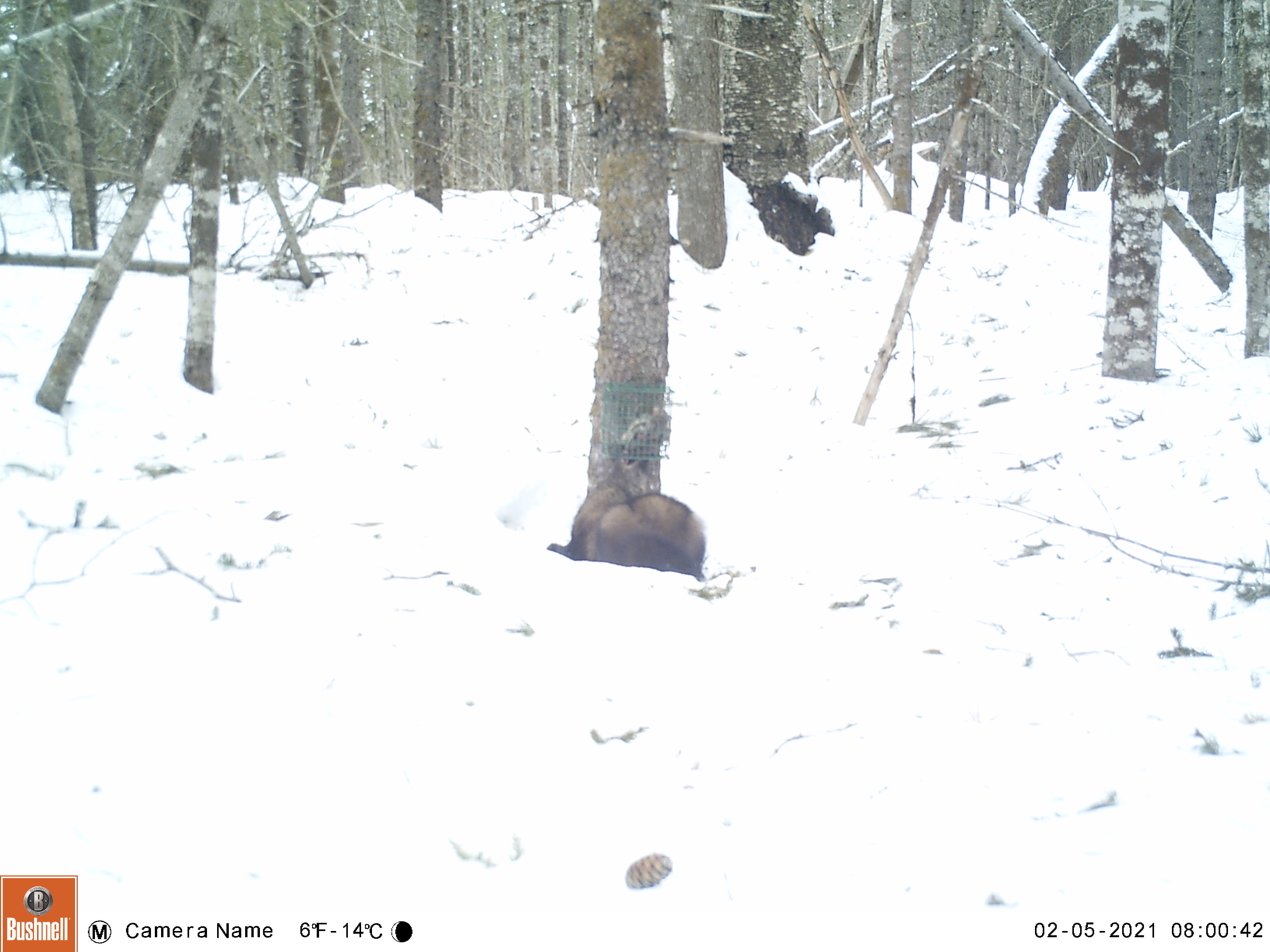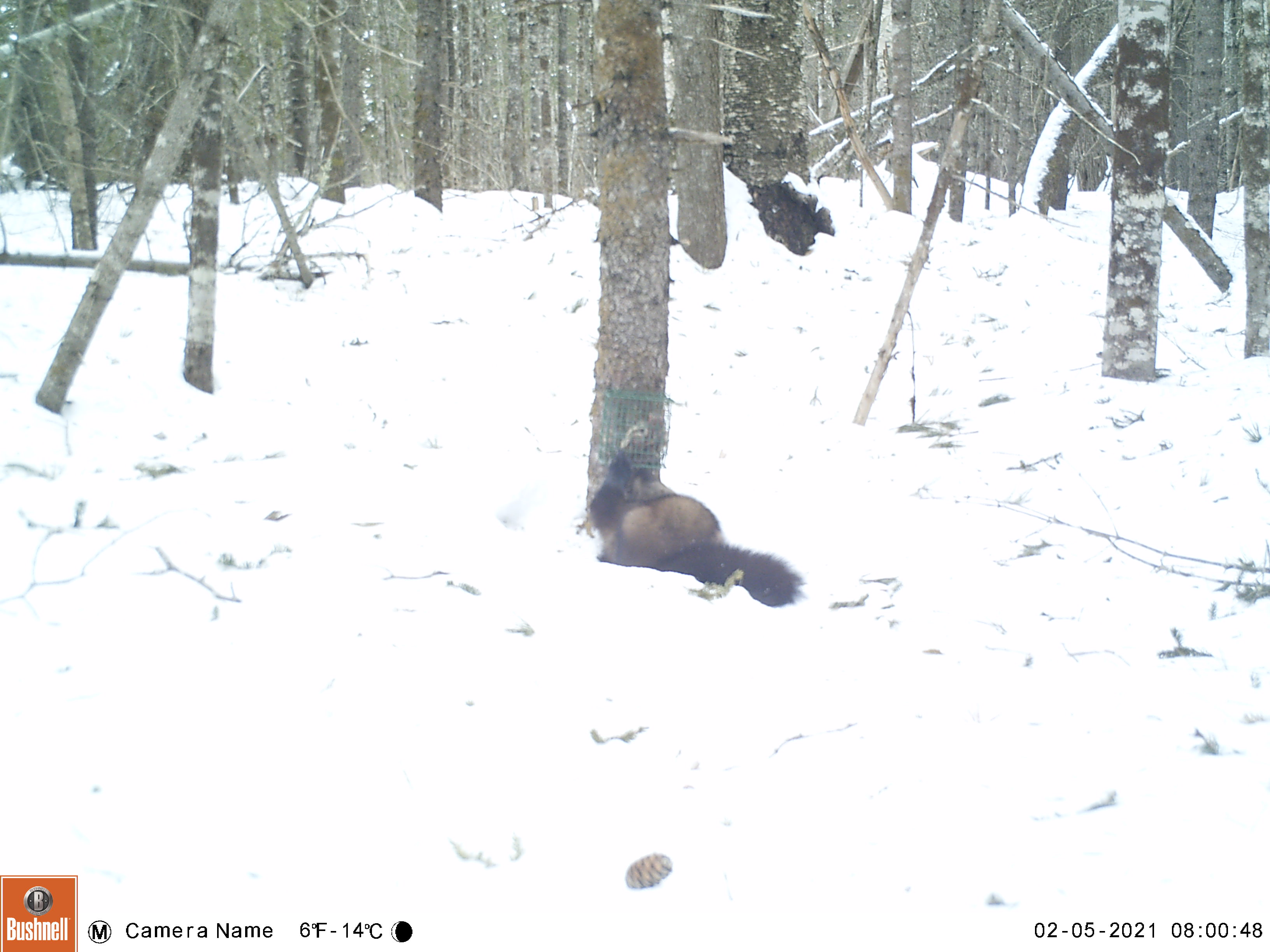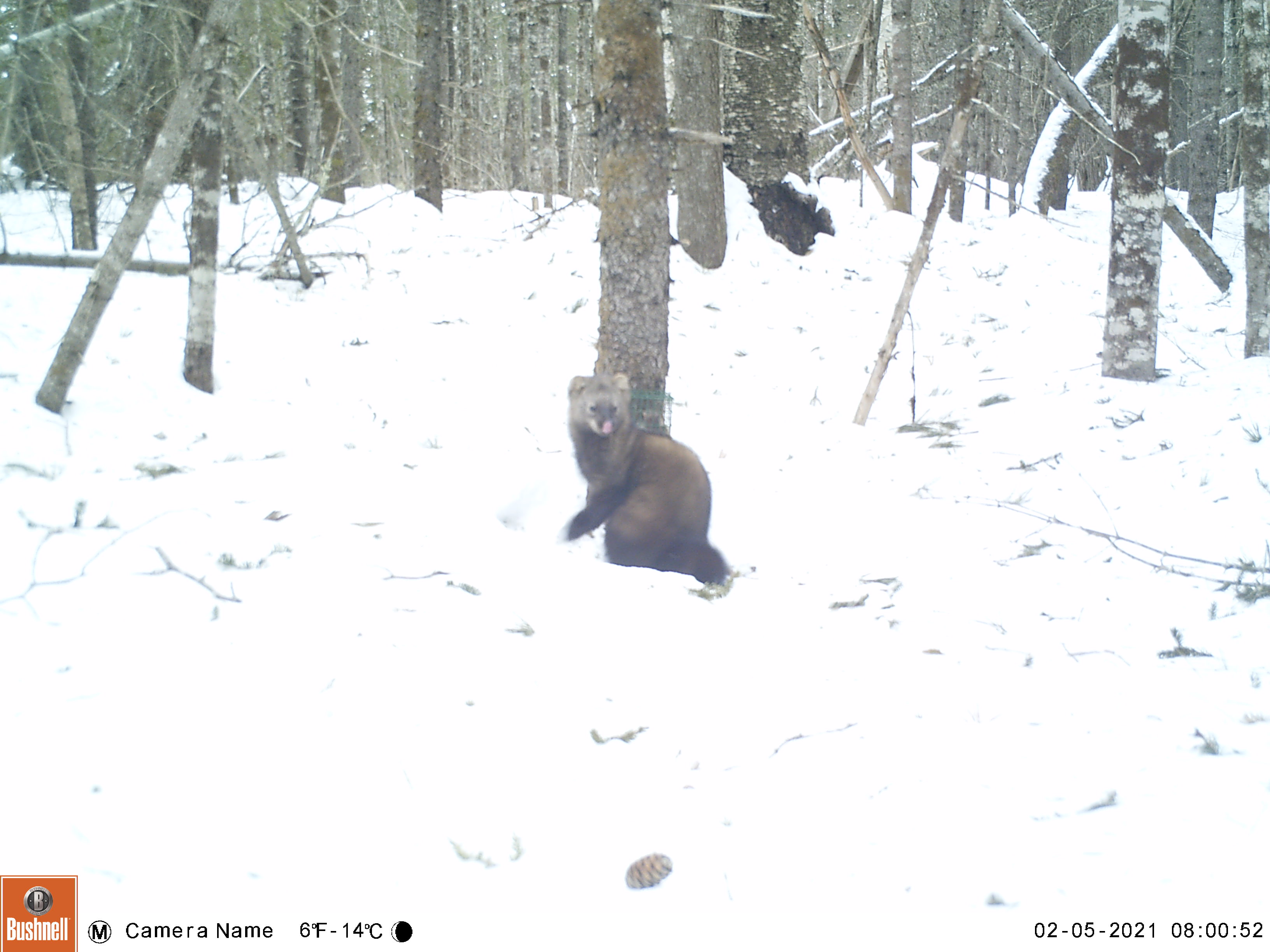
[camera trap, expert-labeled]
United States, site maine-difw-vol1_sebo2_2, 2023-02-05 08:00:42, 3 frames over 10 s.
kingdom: Animalia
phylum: Chordata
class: Mammalia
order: Carnivora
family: Mustelidae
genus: Pekania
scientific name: Pekania pennanti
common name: fisher